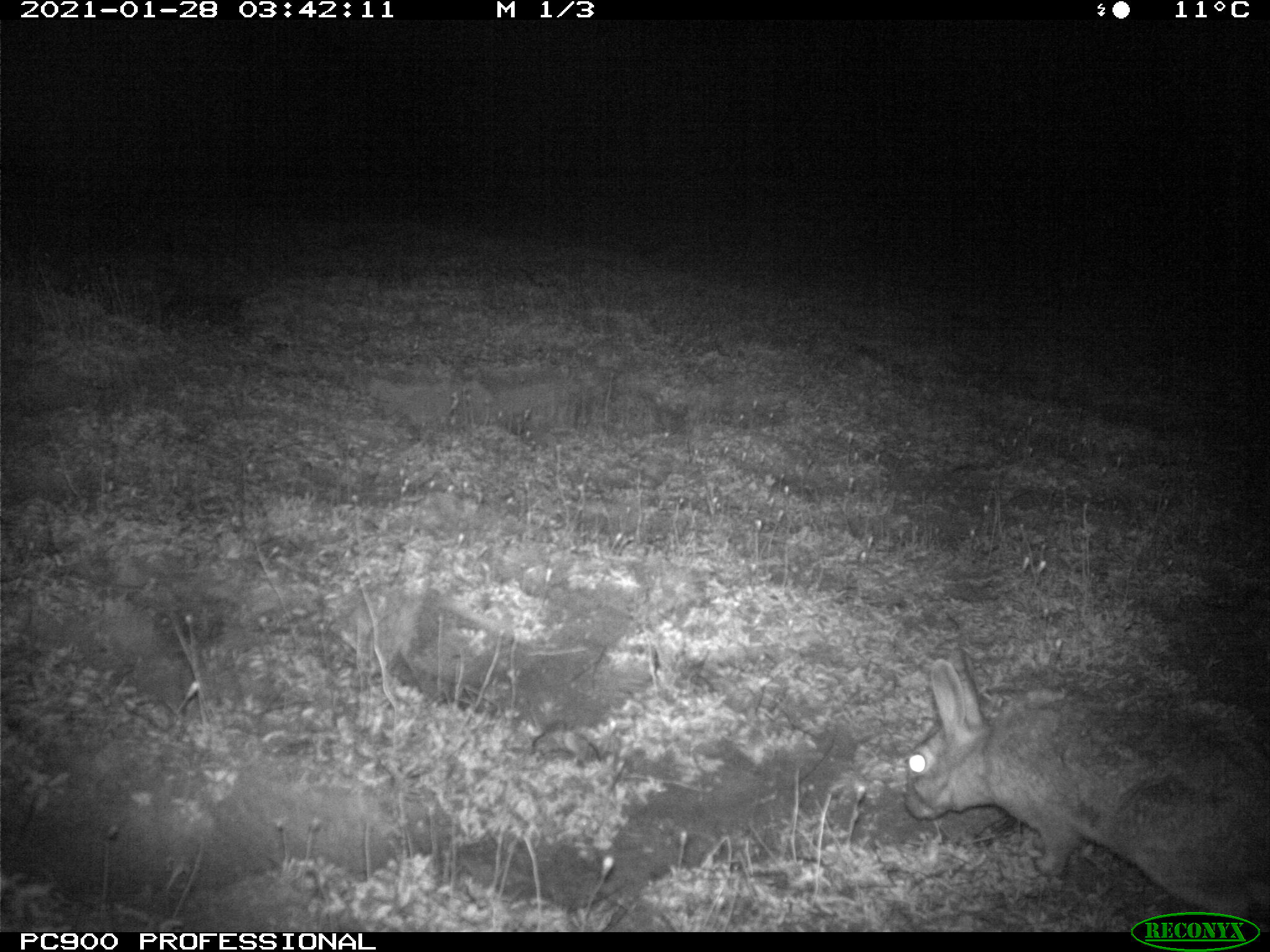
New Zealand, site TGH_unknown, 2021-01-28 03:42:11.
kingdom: Animalia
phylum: Chordata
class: Mammalia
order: Lagomorpha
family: Leporidae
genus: Oryctolagus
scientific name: Oryctolagus cuniculus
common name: european rabbit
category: rabbit